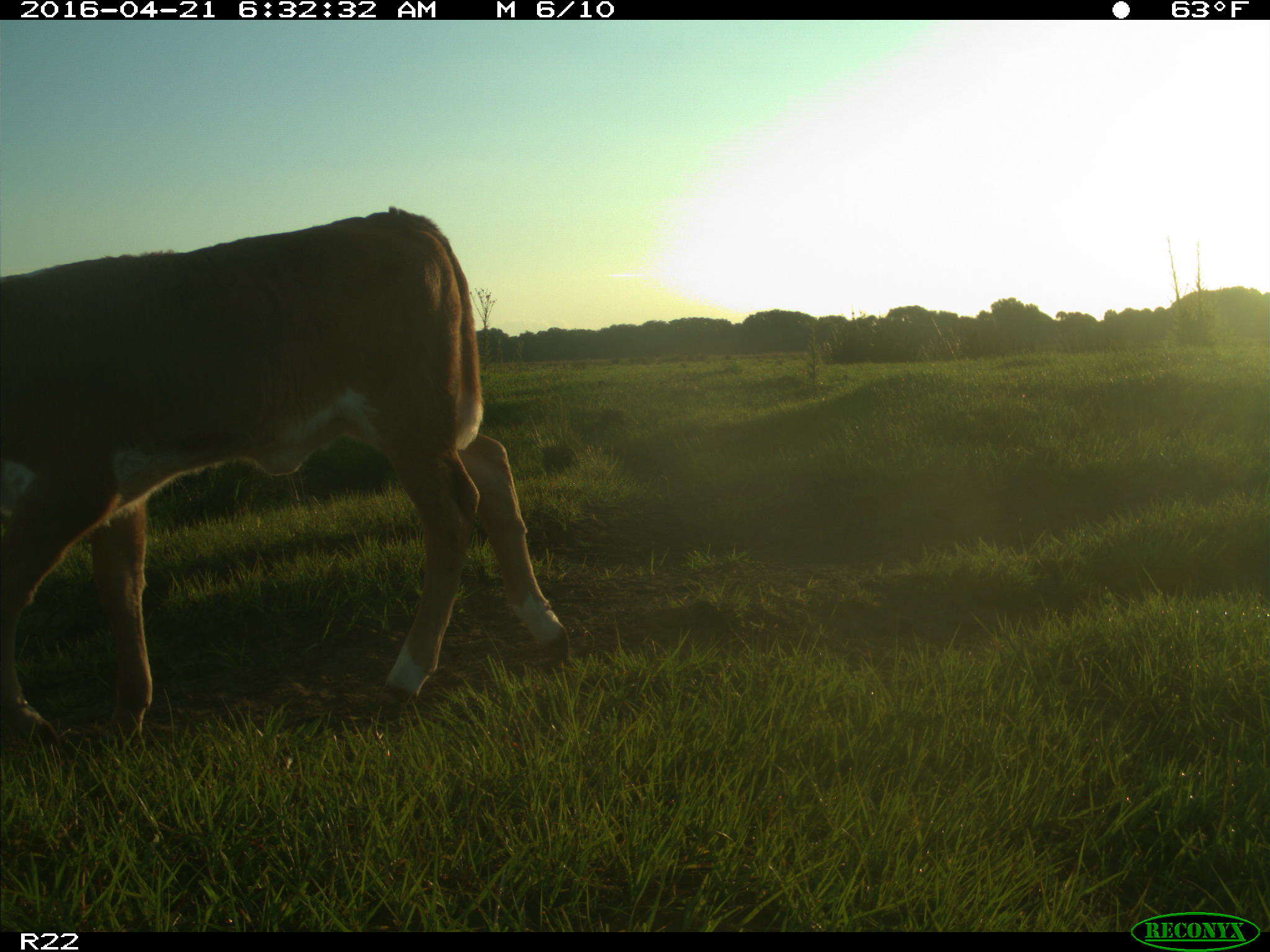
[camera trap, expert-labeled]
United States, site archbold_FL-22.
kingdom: Animalia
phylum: Chordata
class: Mammalia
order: Artiodactyla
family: Bovidae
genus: Bos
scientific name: Bos taurus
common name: domestic cow